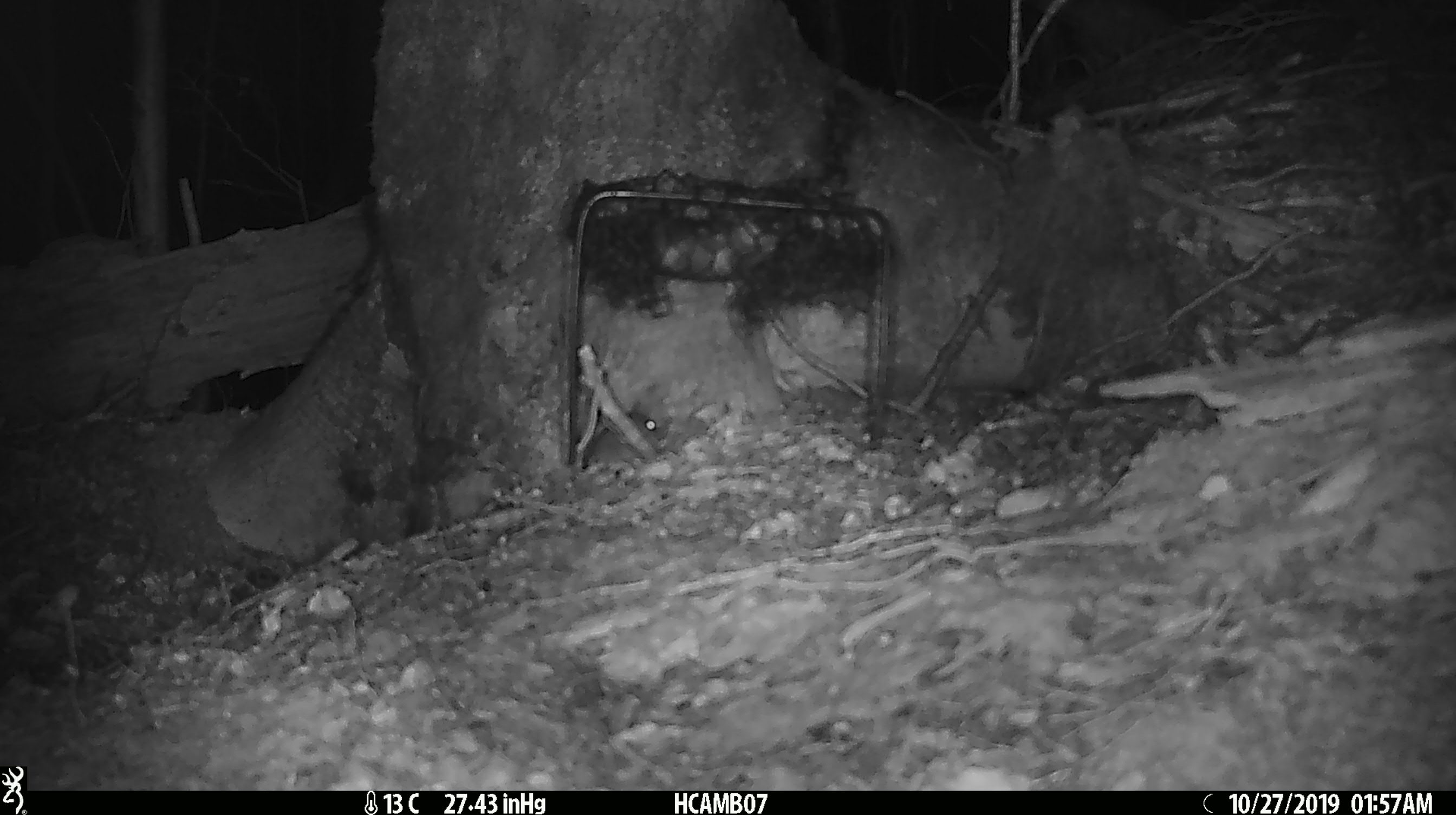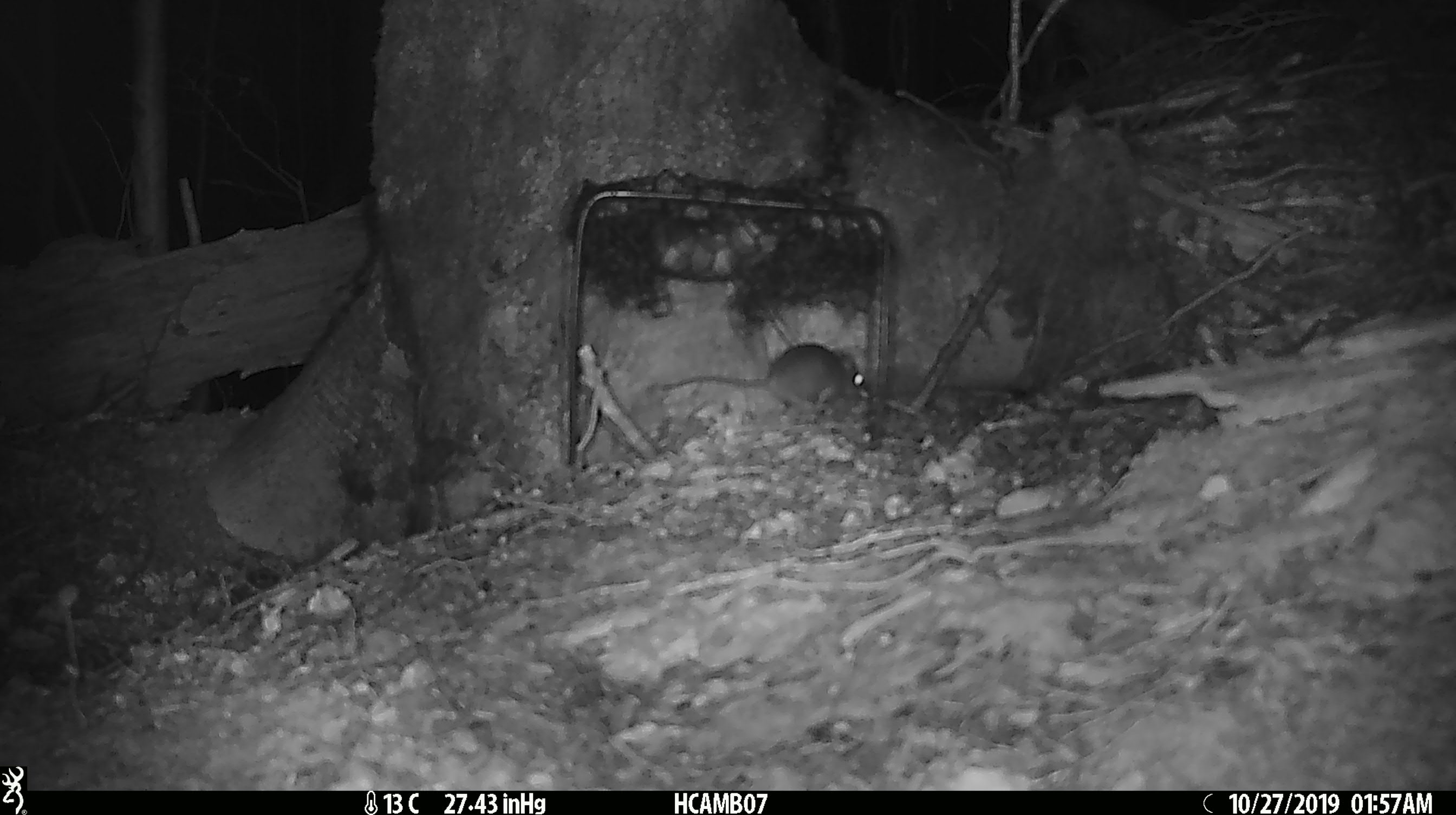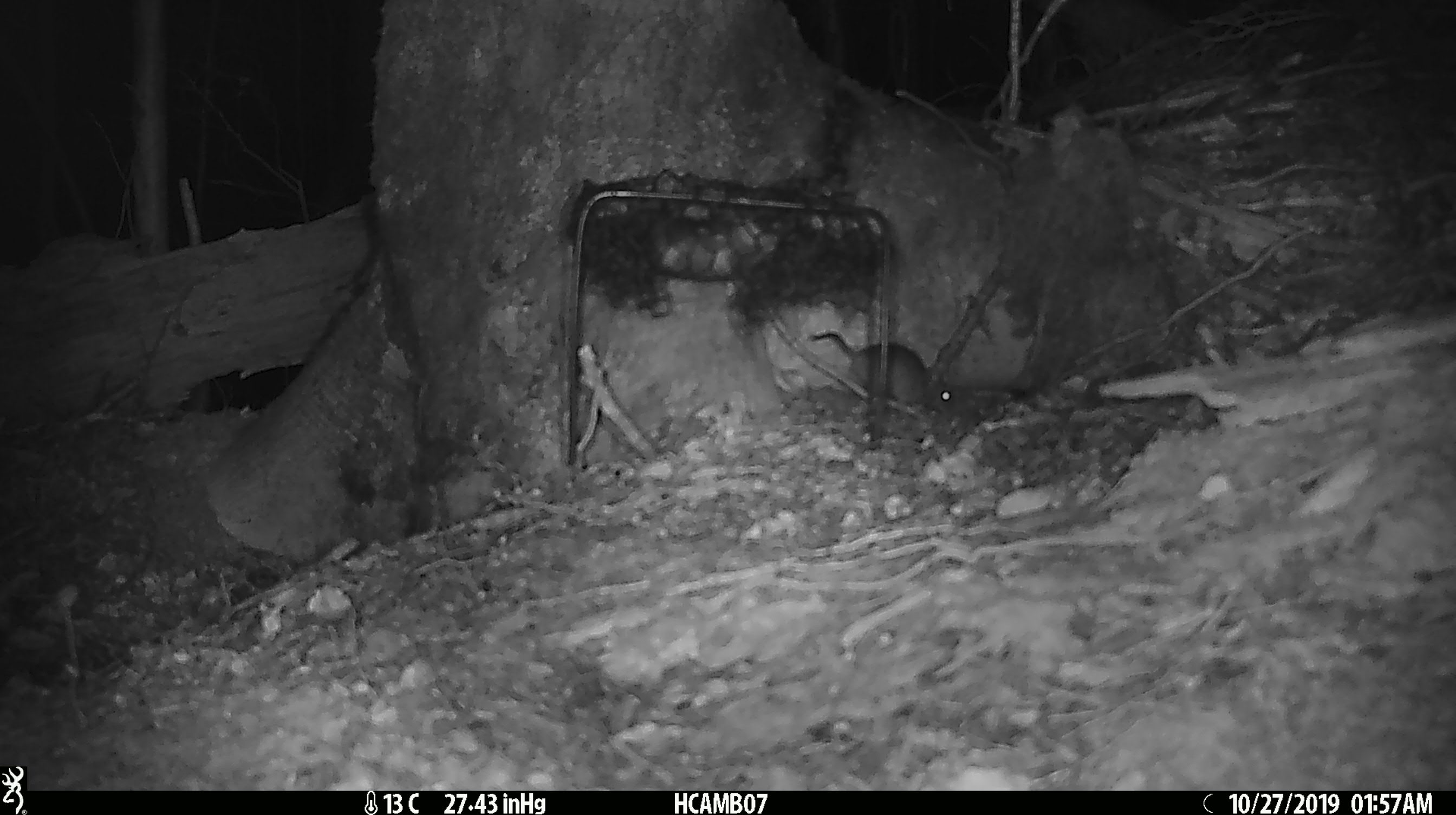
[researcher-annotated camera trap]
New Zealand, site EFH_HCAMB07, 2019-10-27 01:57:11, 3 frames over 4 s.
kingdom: Animalia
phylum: Chordata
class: Mammalia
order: Rodentia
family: Muridae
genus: Mus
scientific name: Mus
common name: mouse